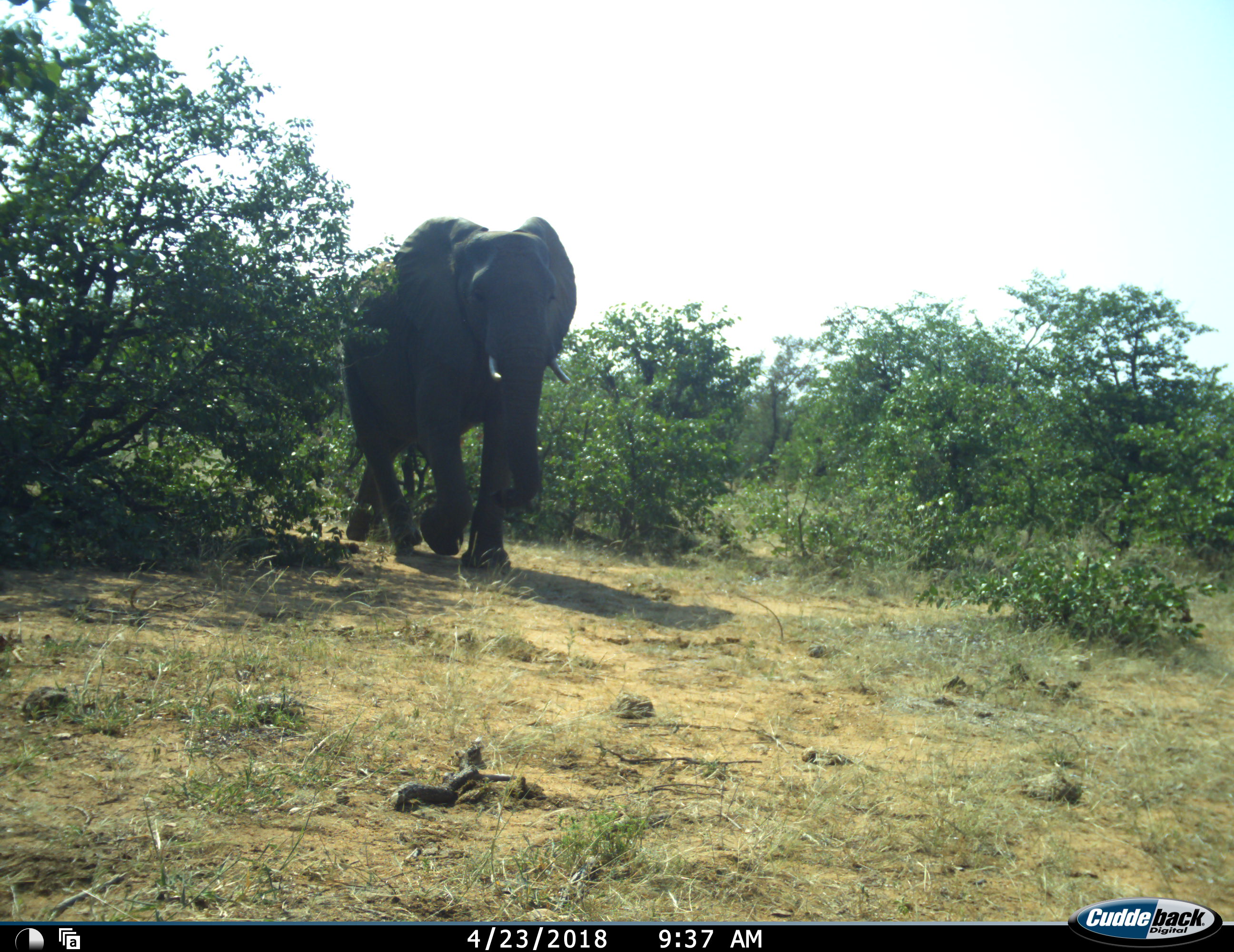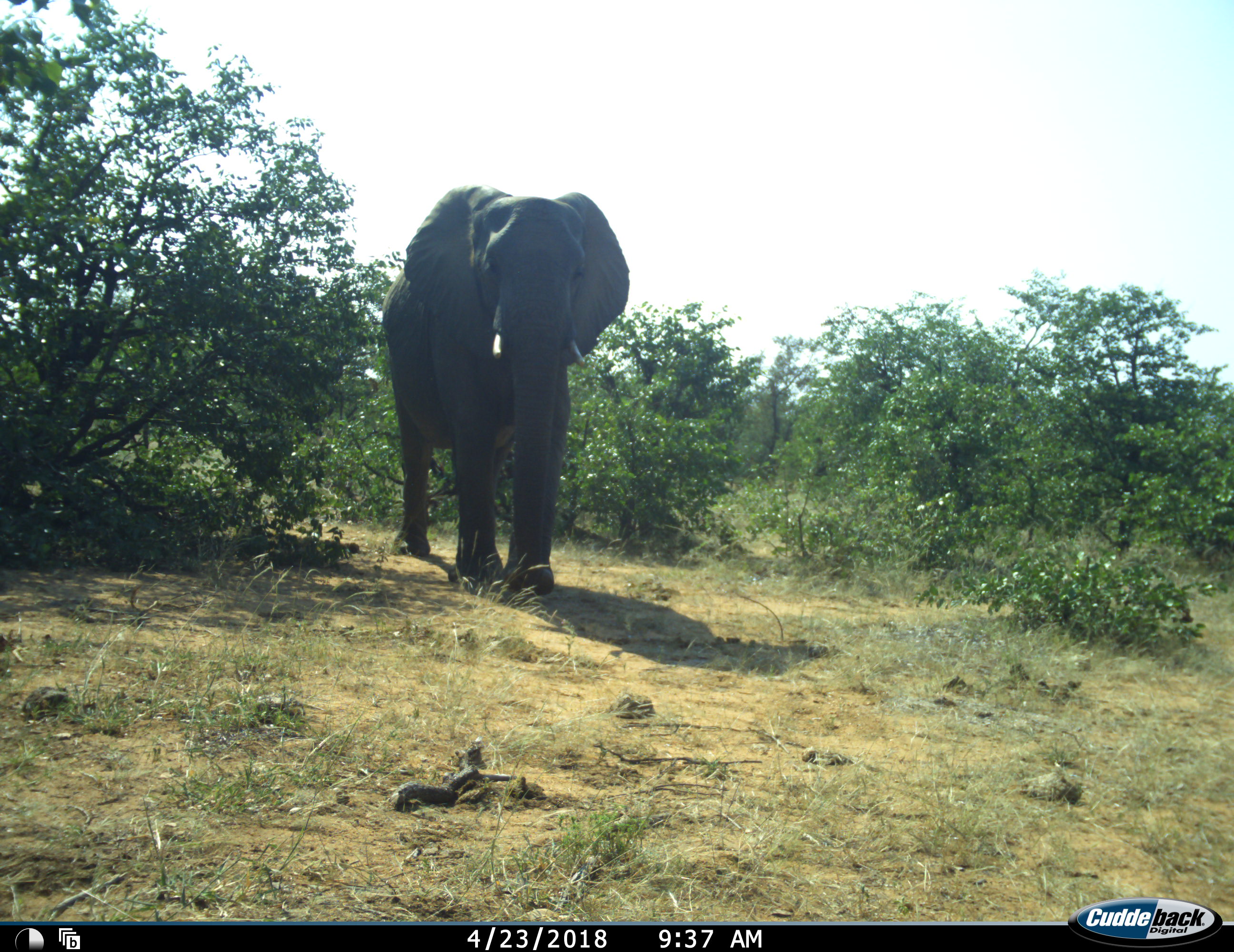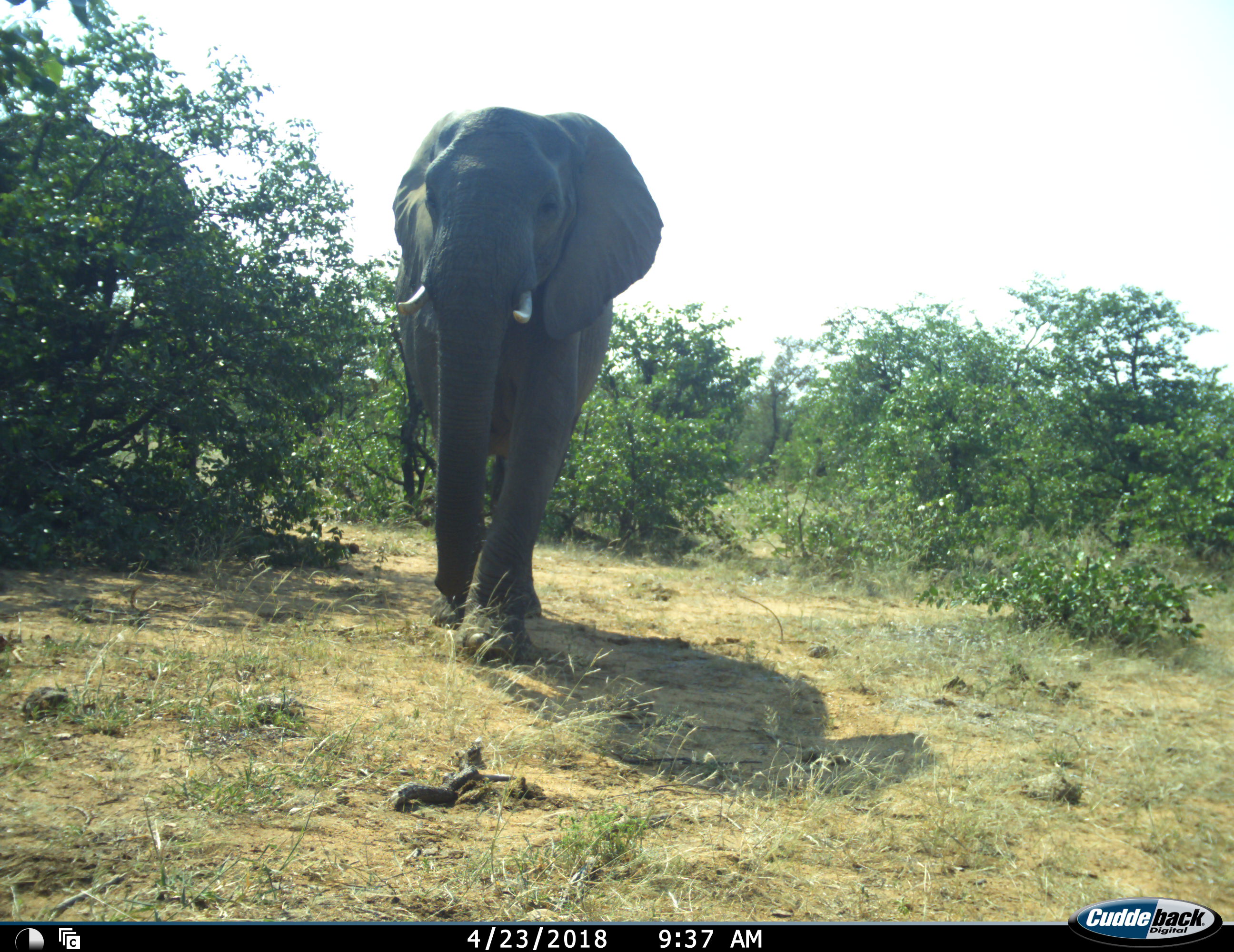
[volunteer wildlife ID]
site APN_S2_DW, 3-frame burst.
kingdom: Animalia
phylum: Chordata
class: Mammalia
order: Proboscidea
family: Elephantidae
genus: Loxodonta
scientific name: Loxodonta africana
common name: african bush elephant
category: elephant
Elephant (african bush elephant) (Loxodonta africana), count 2. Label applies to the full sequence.